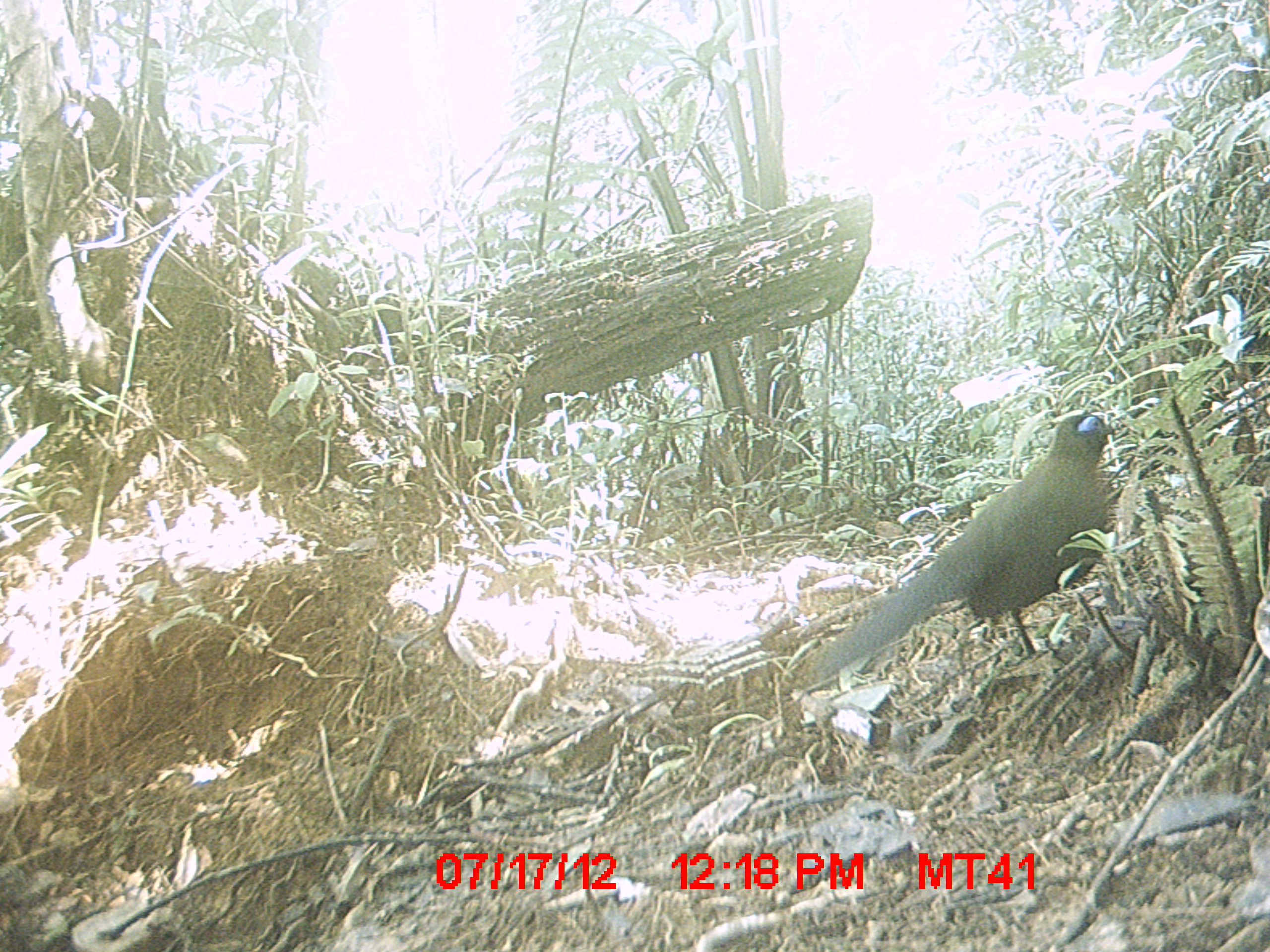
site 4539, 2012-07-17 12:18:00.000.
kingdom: Animalia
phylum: Chordata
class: Aves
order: Cuculiformes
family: Cuculidae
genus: Coua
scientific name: Coua serriana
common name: red-breasted coua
Coua serriana (red-breasted coua), count 1.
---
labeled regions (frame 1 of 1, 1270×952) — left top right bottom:
coua serriana: 798 409 1117 697